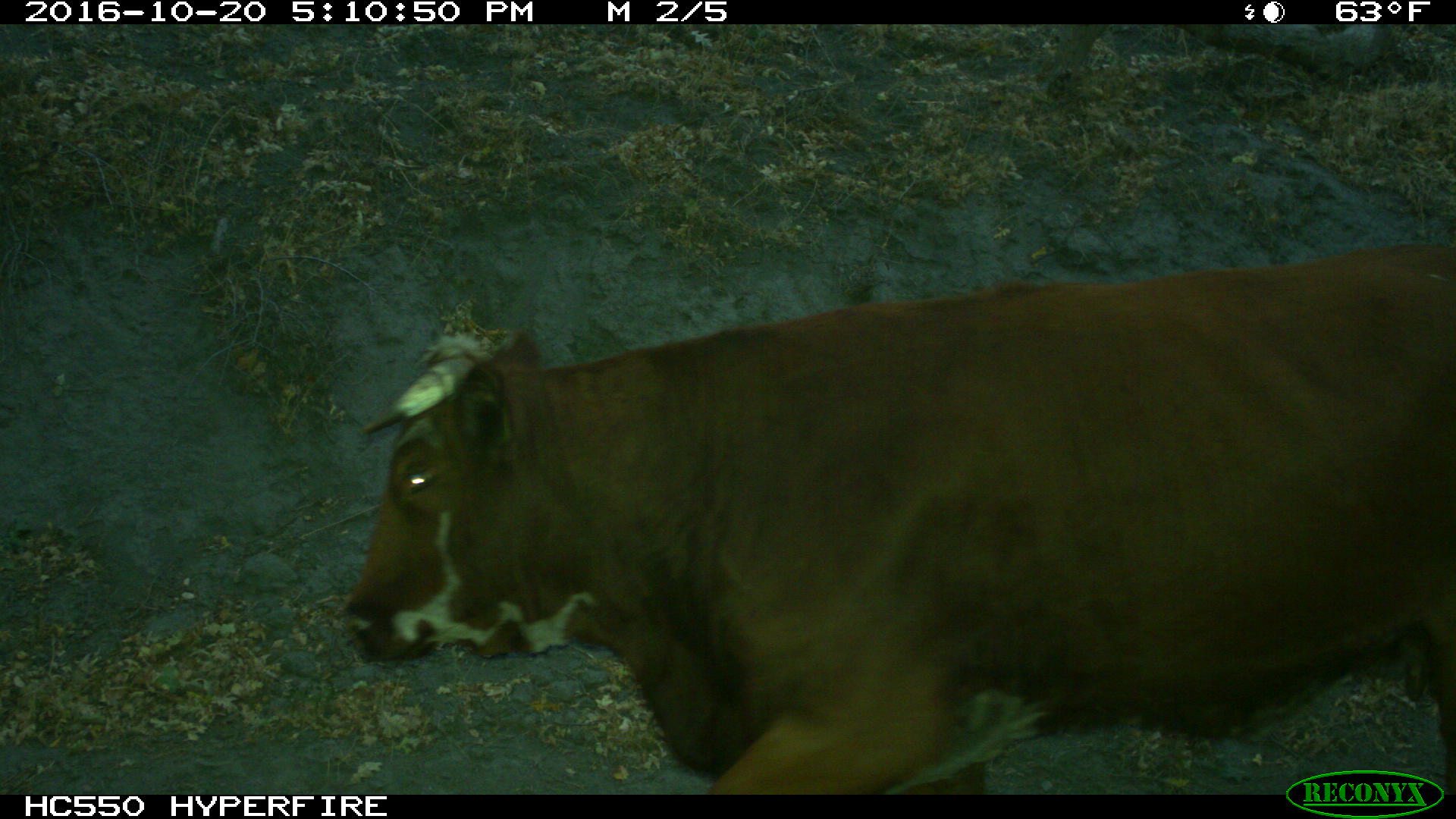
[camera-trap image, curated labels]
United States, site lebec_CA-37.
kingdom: Animalia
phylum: Chordata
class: Mammalia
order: Artiodactyla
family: Bovidae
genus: Bos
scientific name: Bos taurus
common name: domestic cow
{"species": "Bos taurus (domestic cow)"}